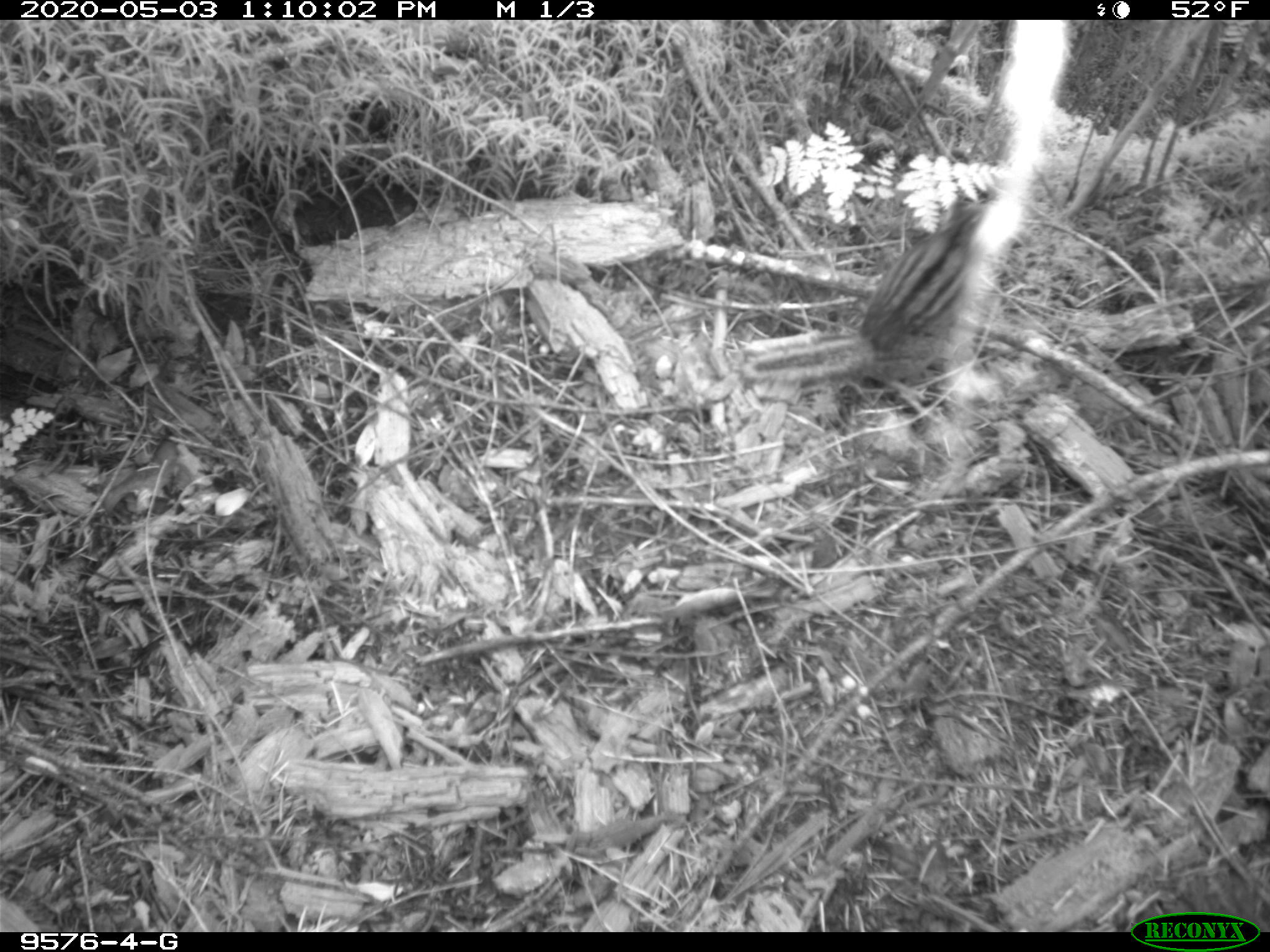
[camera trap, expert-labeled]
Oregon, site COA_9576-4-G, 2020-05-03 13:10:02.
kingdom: Animalia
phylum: Chordata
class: Mammalia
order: Rodentia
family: Sciuridae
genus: Neotamias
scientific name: Neotamias townsendii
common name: townsend's chipmunk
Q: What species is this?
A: Townsend's chipmunk (Neotamias townsendii).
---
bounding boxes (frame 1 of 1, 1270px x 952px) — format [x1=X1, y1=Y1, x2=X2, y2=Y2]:
townsend's chipmunk: [x1=739, y1=186, x2=995, y2=386]